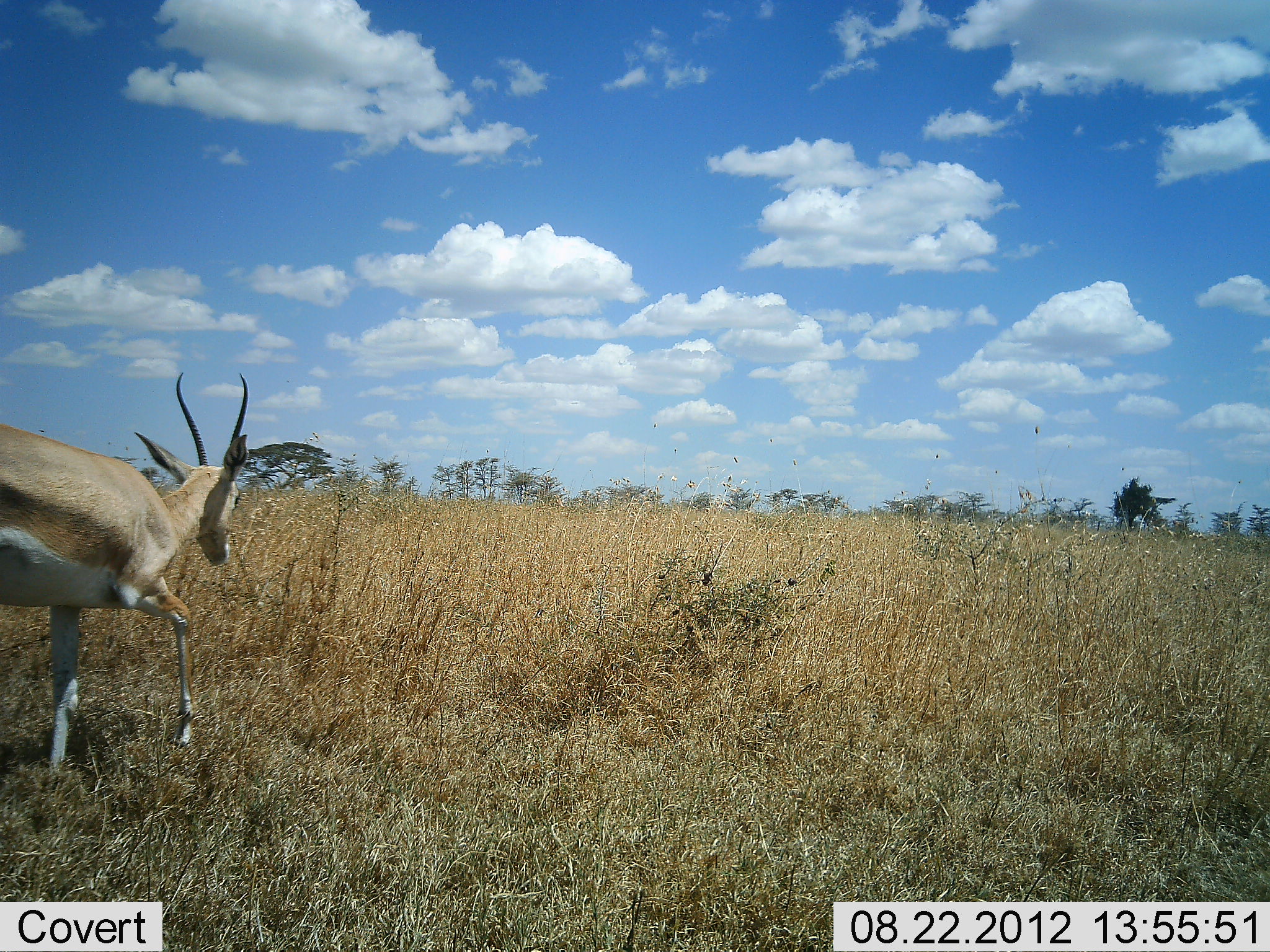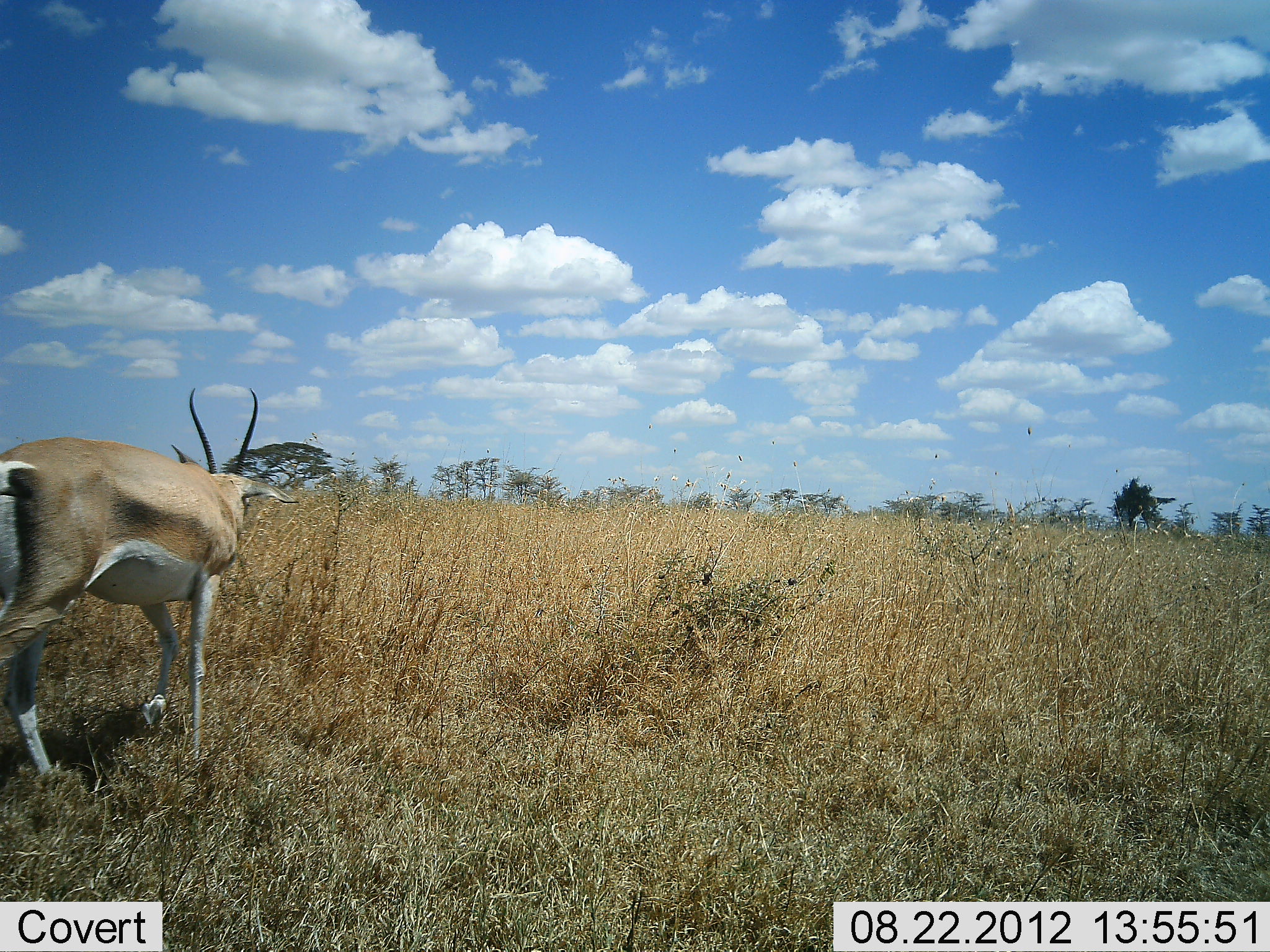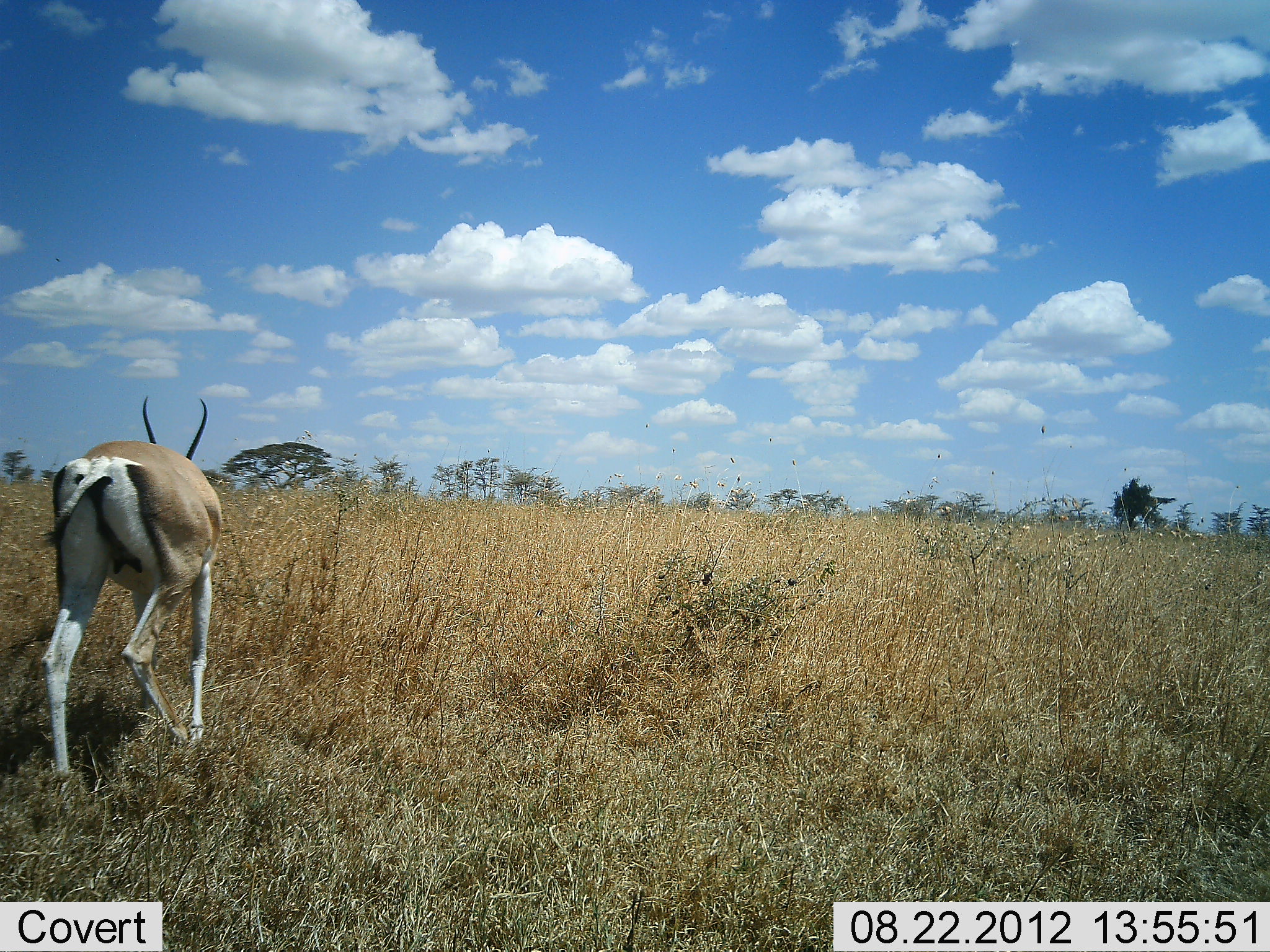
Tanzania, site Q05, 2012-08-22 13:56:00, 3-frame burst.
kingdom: Animalia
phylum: Chordata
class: Mammalia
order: Artiodactyla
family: Bovidae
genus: Nanger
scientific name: Nanger granti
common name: grant's gazelle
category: gazellegrants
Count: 1.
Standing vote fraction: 0%.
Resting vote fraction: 0%.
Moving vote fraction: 100%.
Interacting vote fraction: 0%.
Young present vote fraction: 0%.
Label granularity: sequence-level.